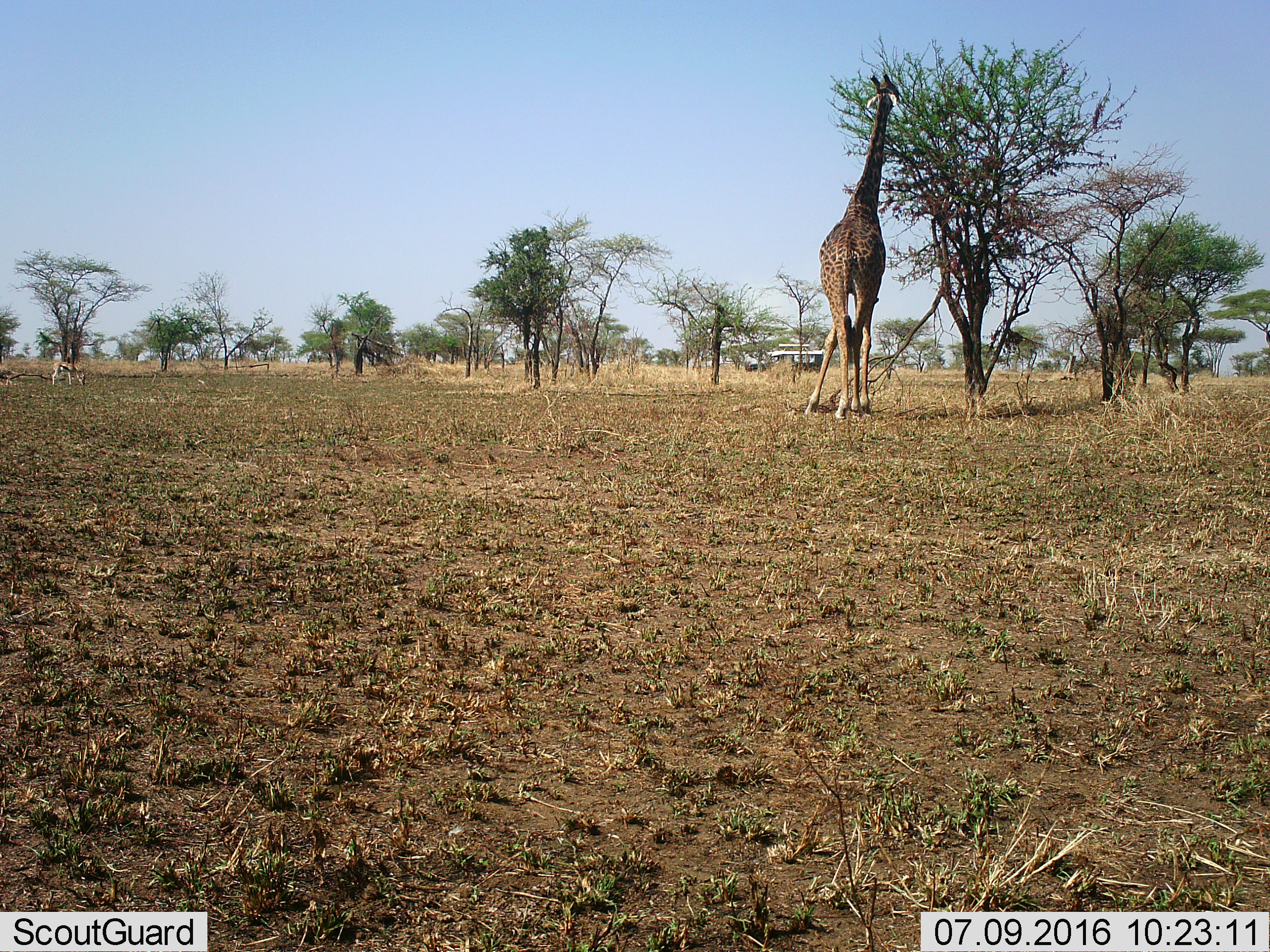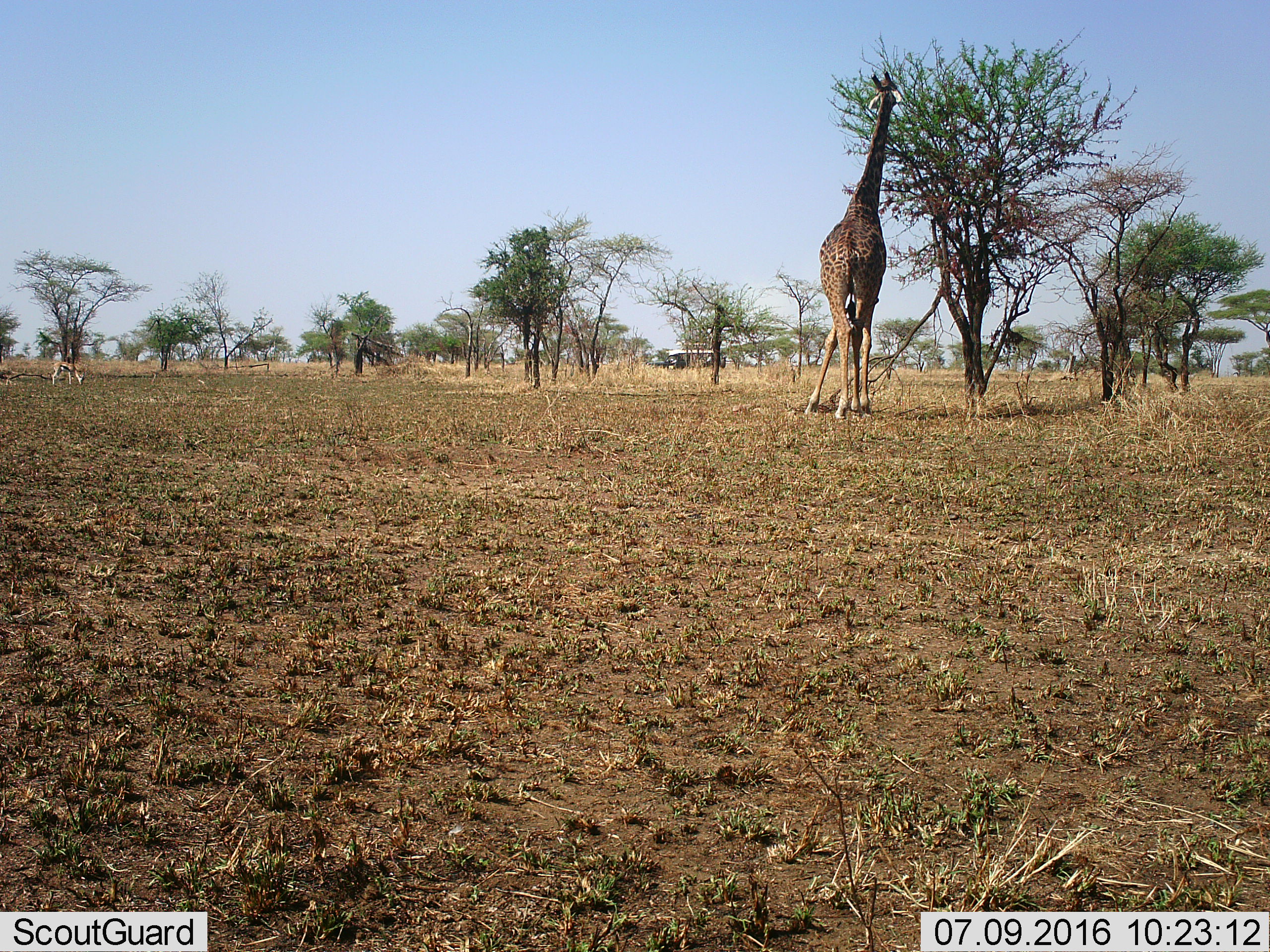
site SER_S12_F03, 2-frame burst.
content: unidentified animal